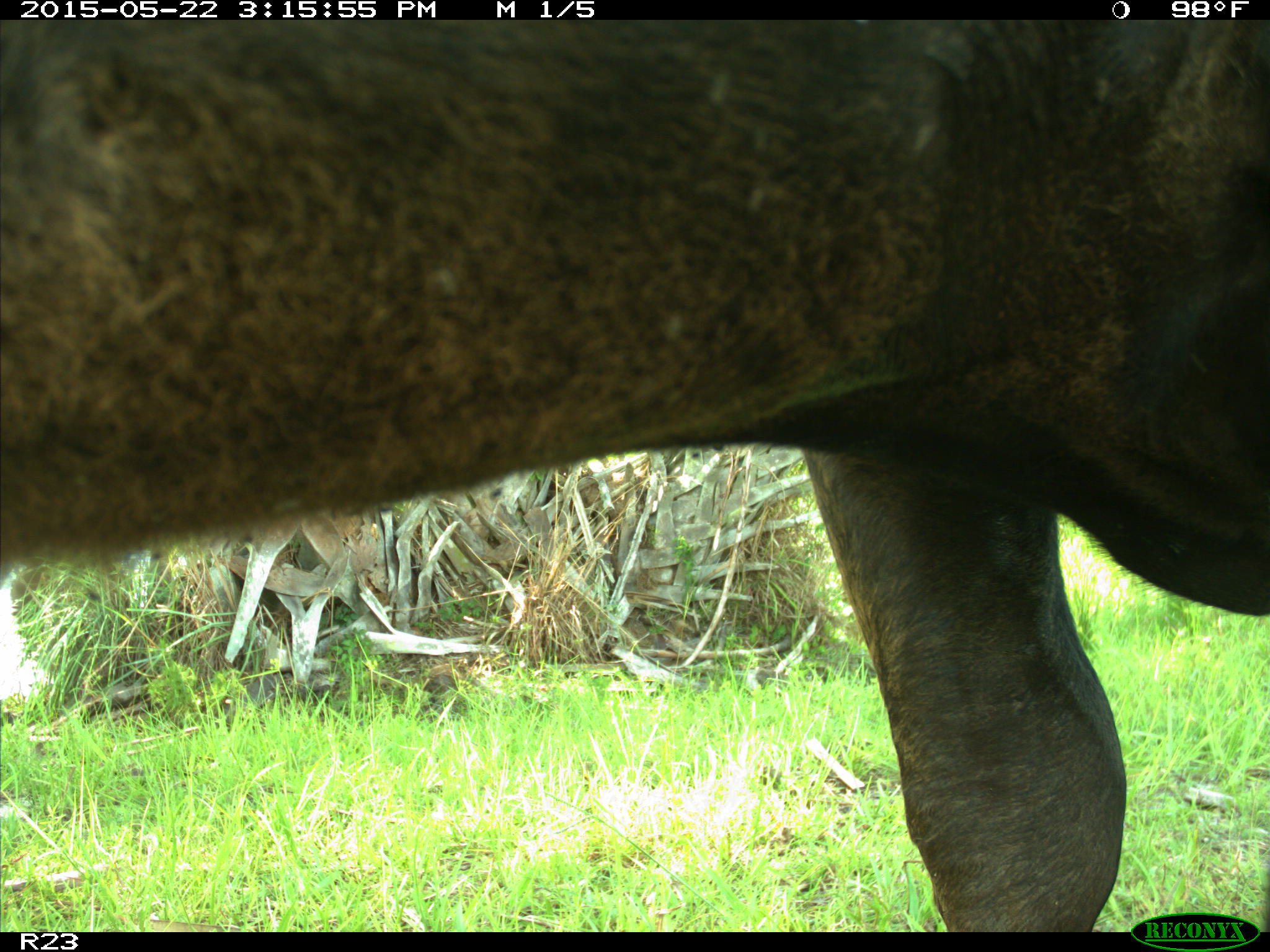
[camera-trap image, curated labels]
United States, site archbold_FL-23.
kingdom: Animalia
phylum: Chordata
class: Mammalia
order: Artiodactyla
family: Bovidae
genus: Bos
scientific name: Bos taurus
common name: domestic cow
Bos taurus (domestic cow).